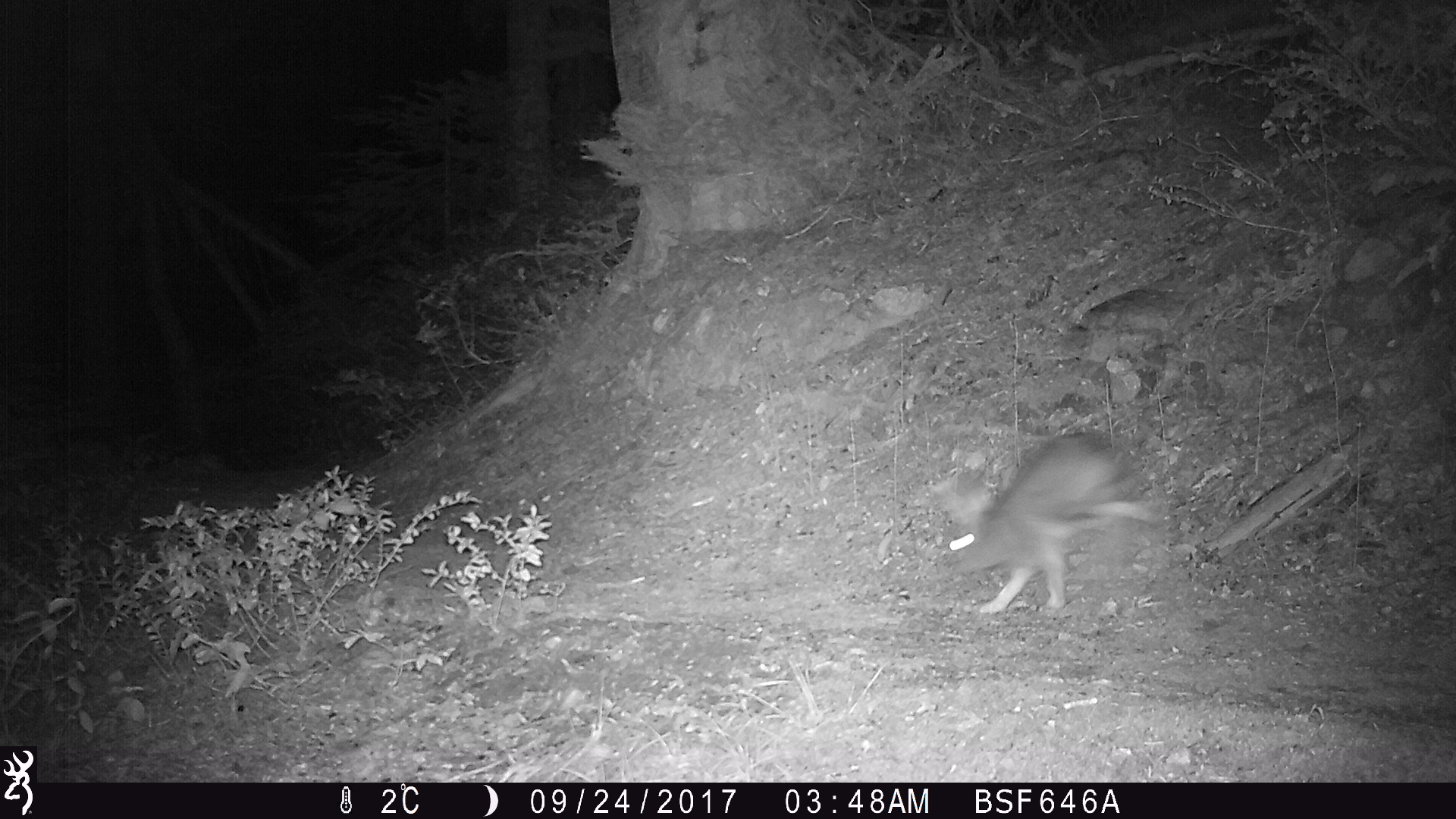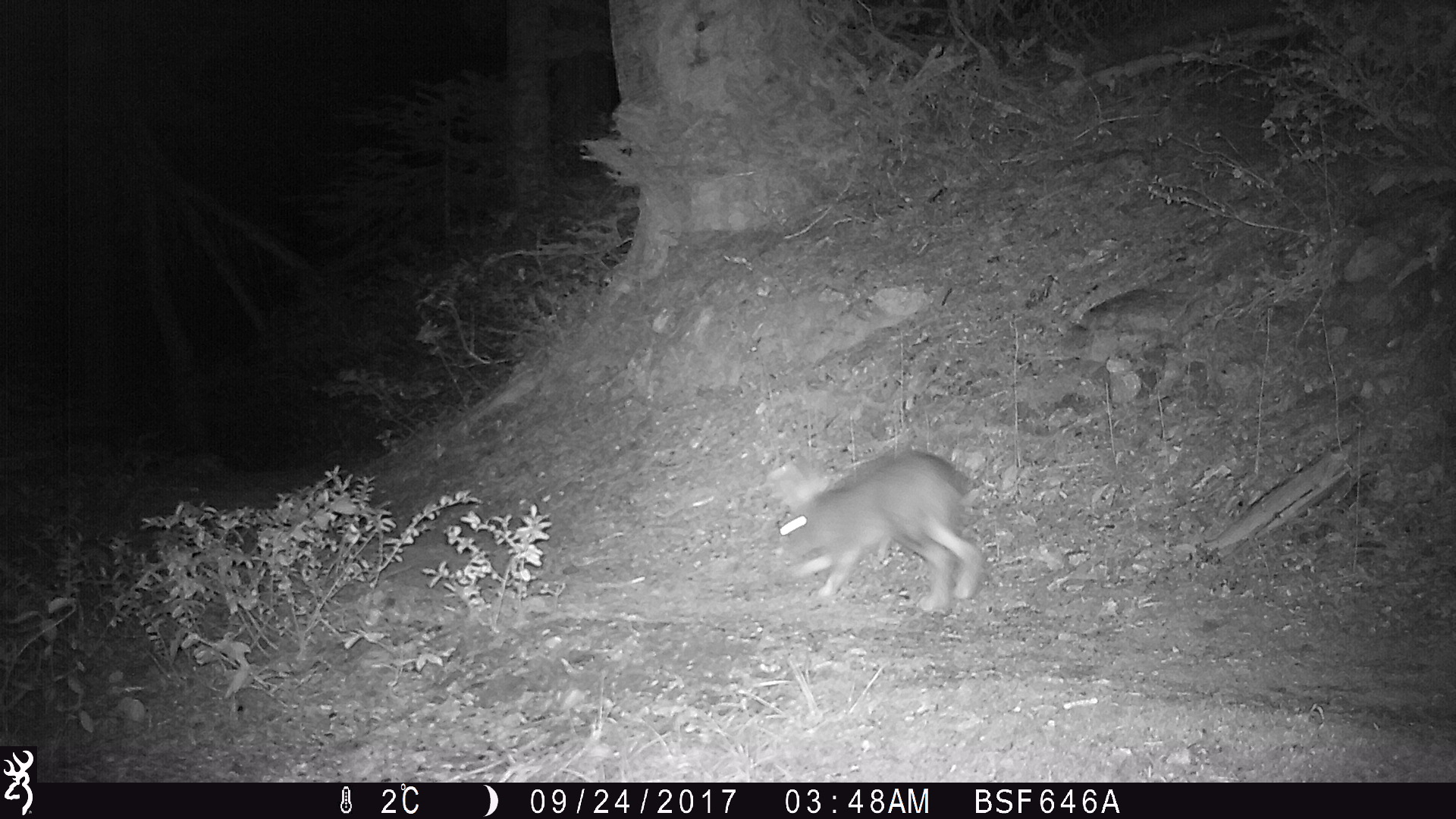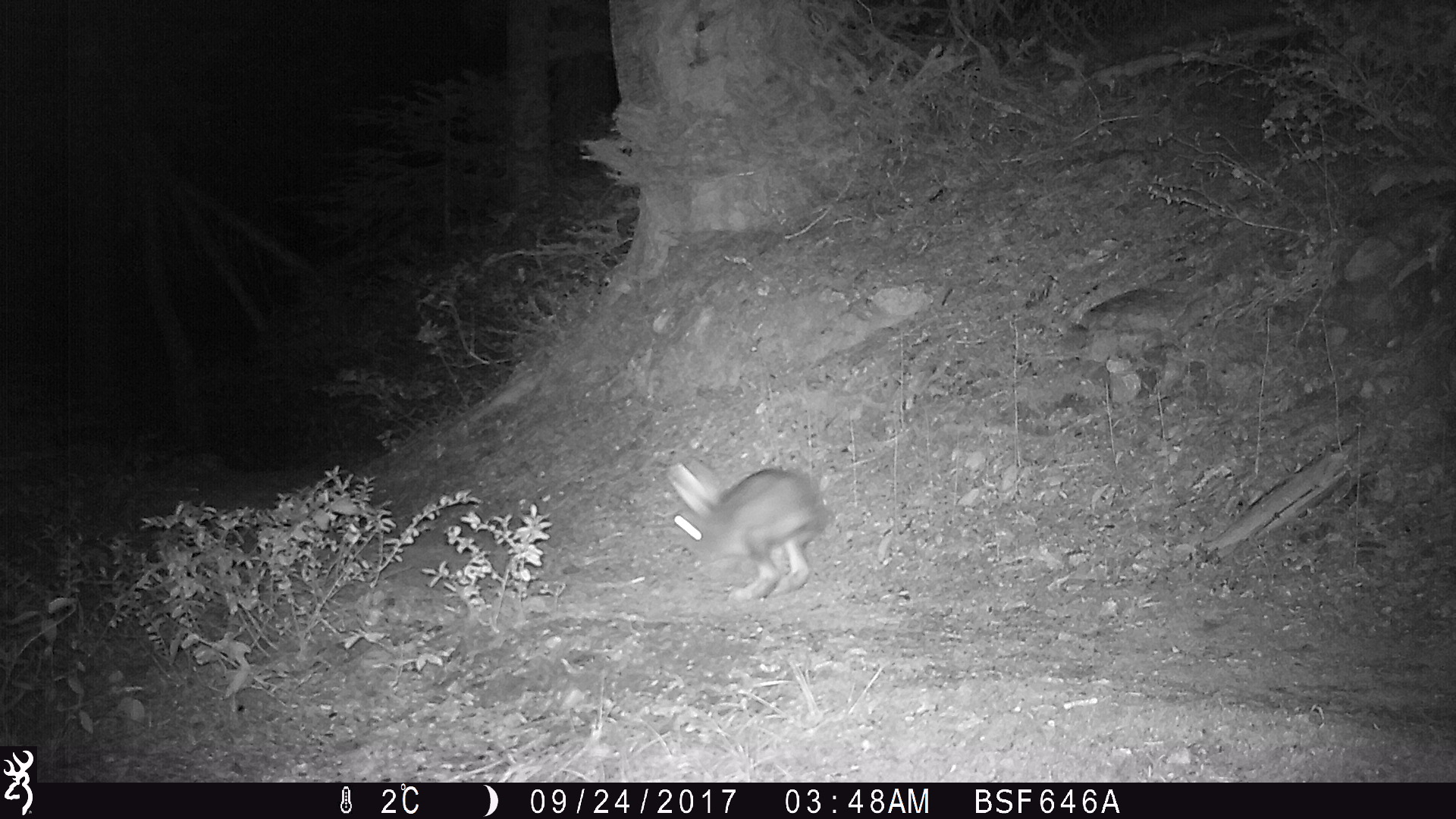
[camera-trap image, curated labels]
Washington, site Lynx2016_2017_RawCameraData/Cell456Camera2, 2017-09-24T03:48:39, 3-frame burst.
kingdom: Animalia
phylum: Chordata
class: Mammalia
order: Lagomorpha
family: Leporidae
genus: Lepus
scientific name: Lepus americanus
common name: snowshoe hare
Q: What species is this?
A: Lepus americanus (snowshoe hare).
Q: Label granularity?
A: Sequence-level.